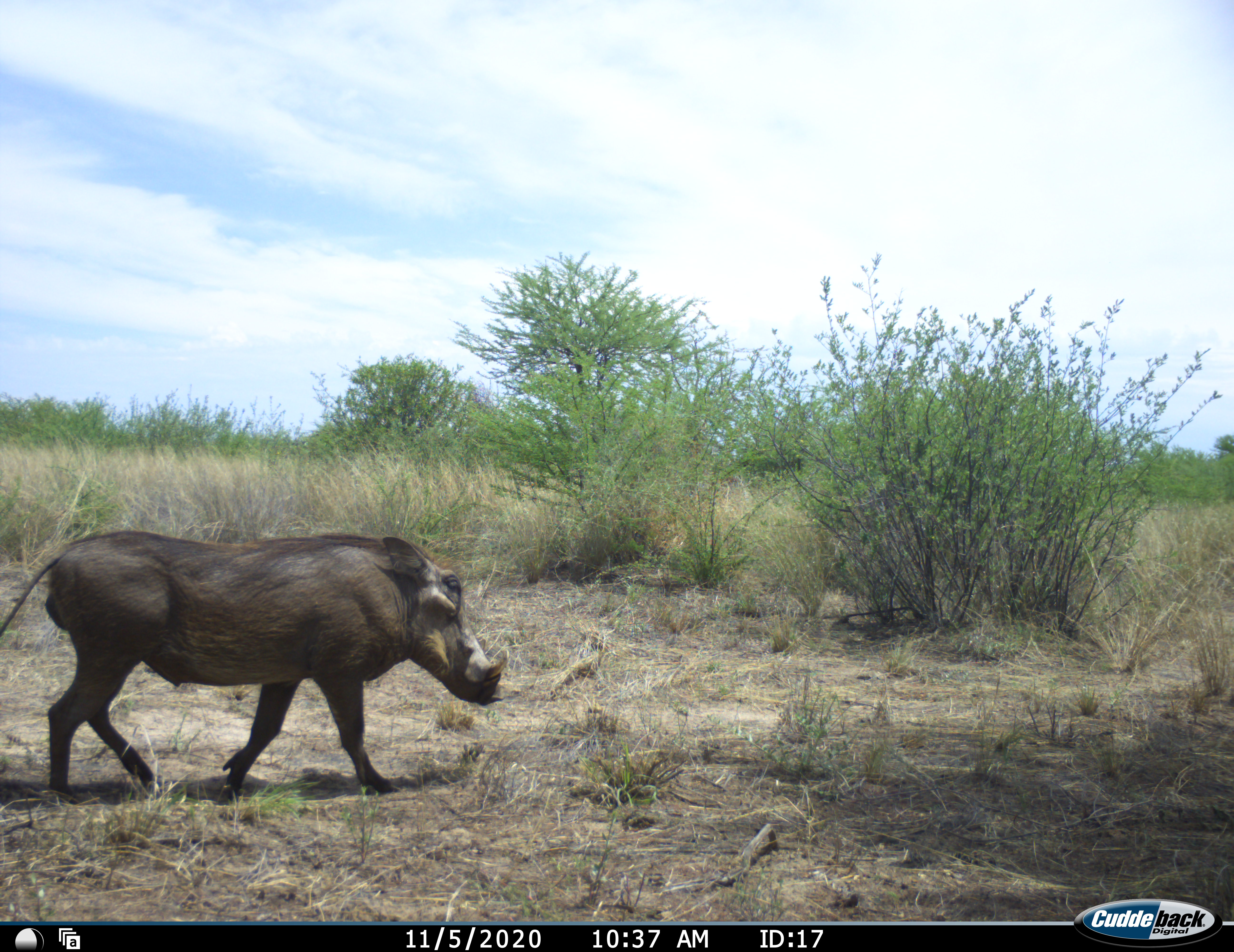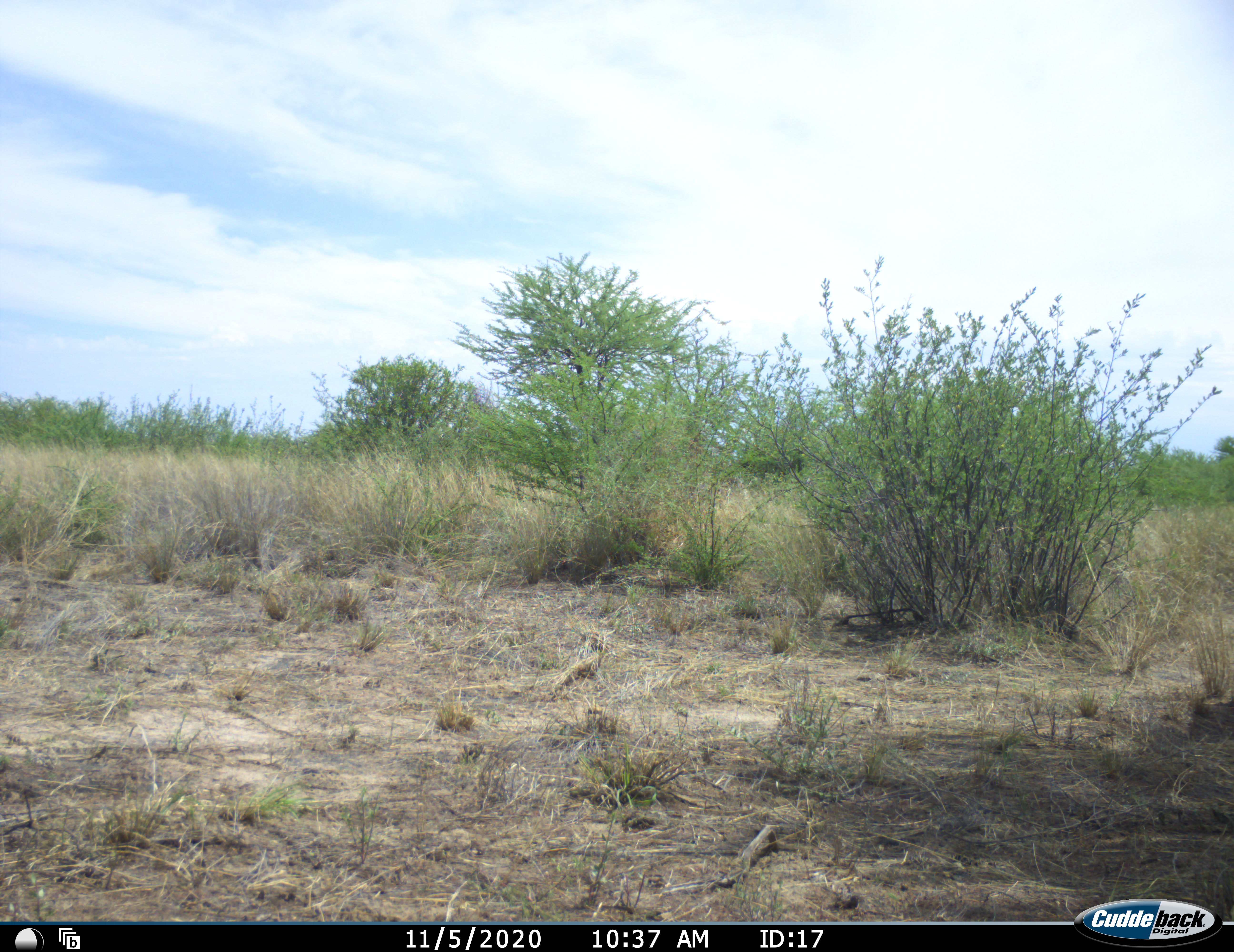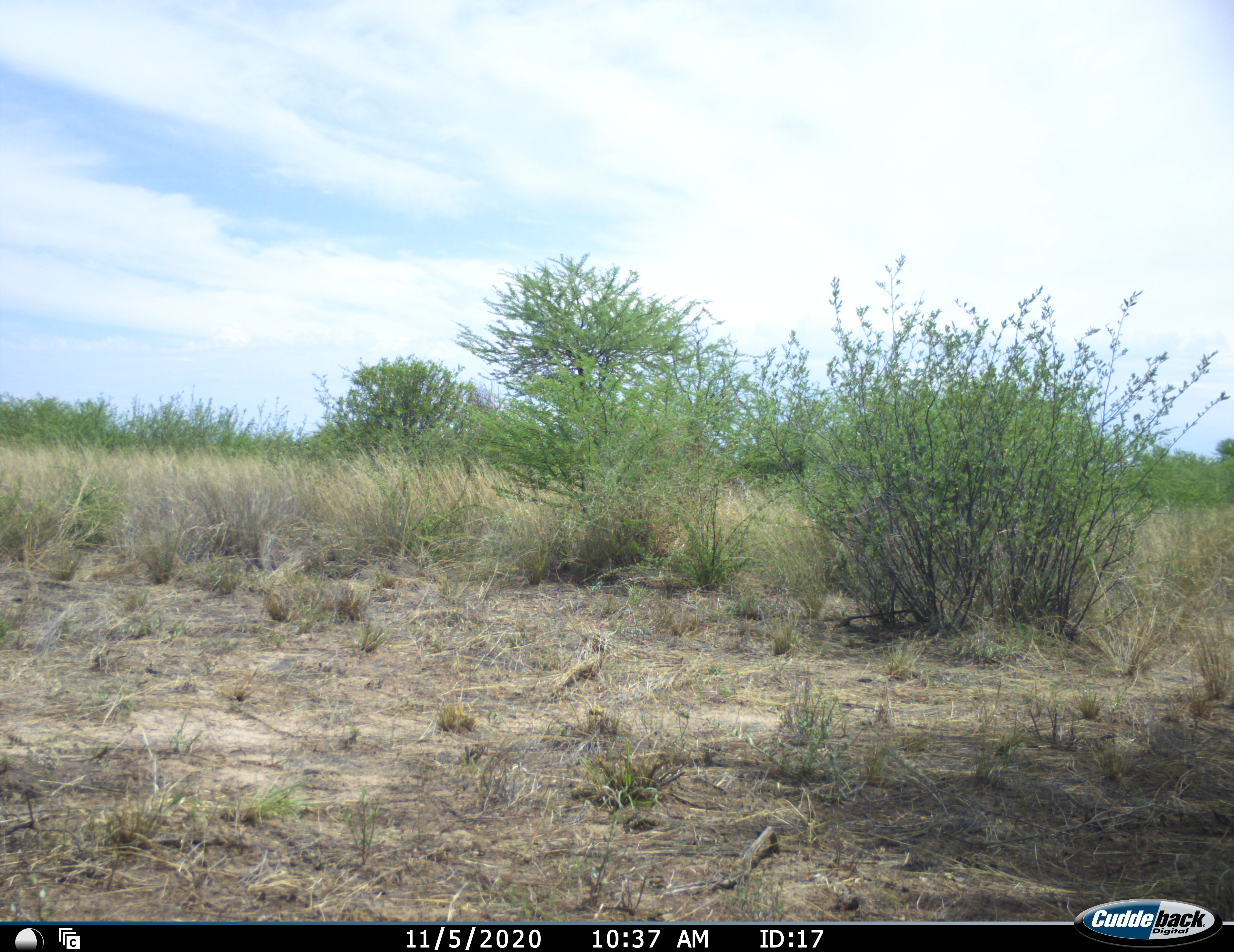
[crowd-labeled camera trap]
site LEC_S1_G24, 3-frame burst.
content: unidentified animal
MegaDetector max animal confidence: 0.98